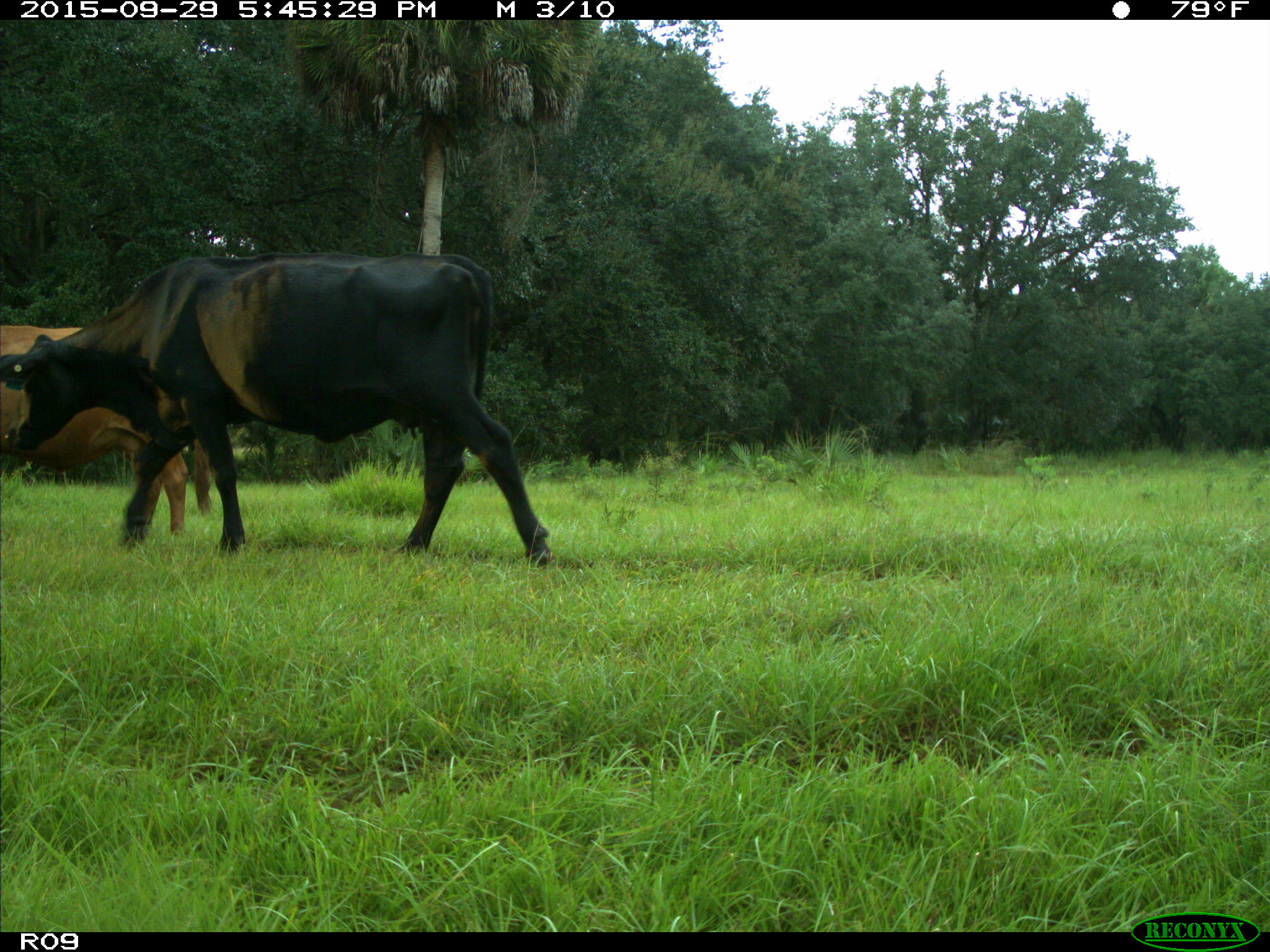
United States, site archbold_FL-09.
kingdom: Animalia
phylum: Chordata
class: Mammalia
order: Artiodactyla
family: Bovidae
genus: Bos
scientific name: Bos taurus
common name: domestic cow